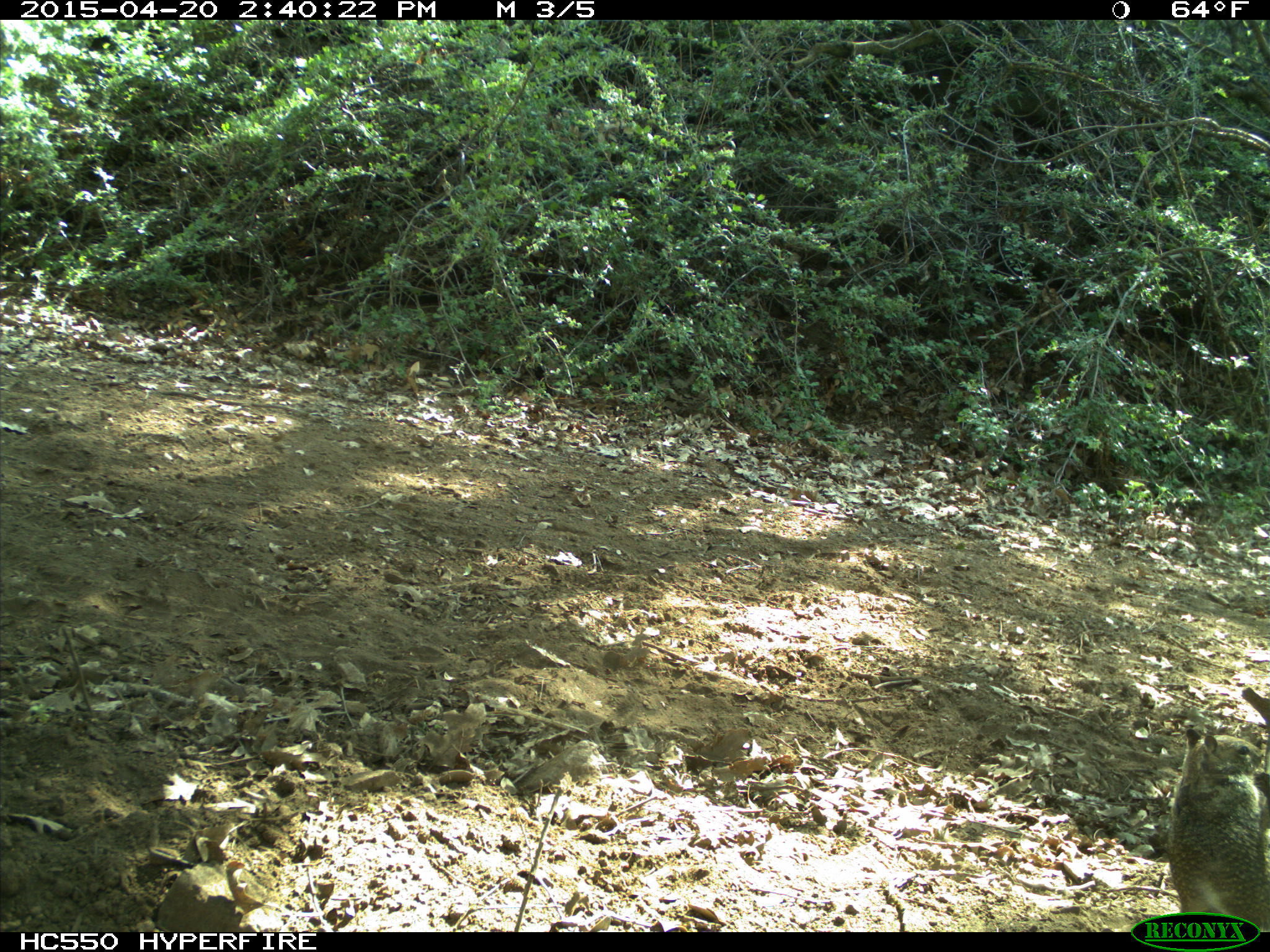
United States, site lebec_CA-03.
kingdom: Animalia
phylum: Chordata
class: Mammalia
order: Rodentia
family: Sciuridae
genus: Otospermophilus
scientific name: Otospermophilus beecheyi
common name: california ground squirrel